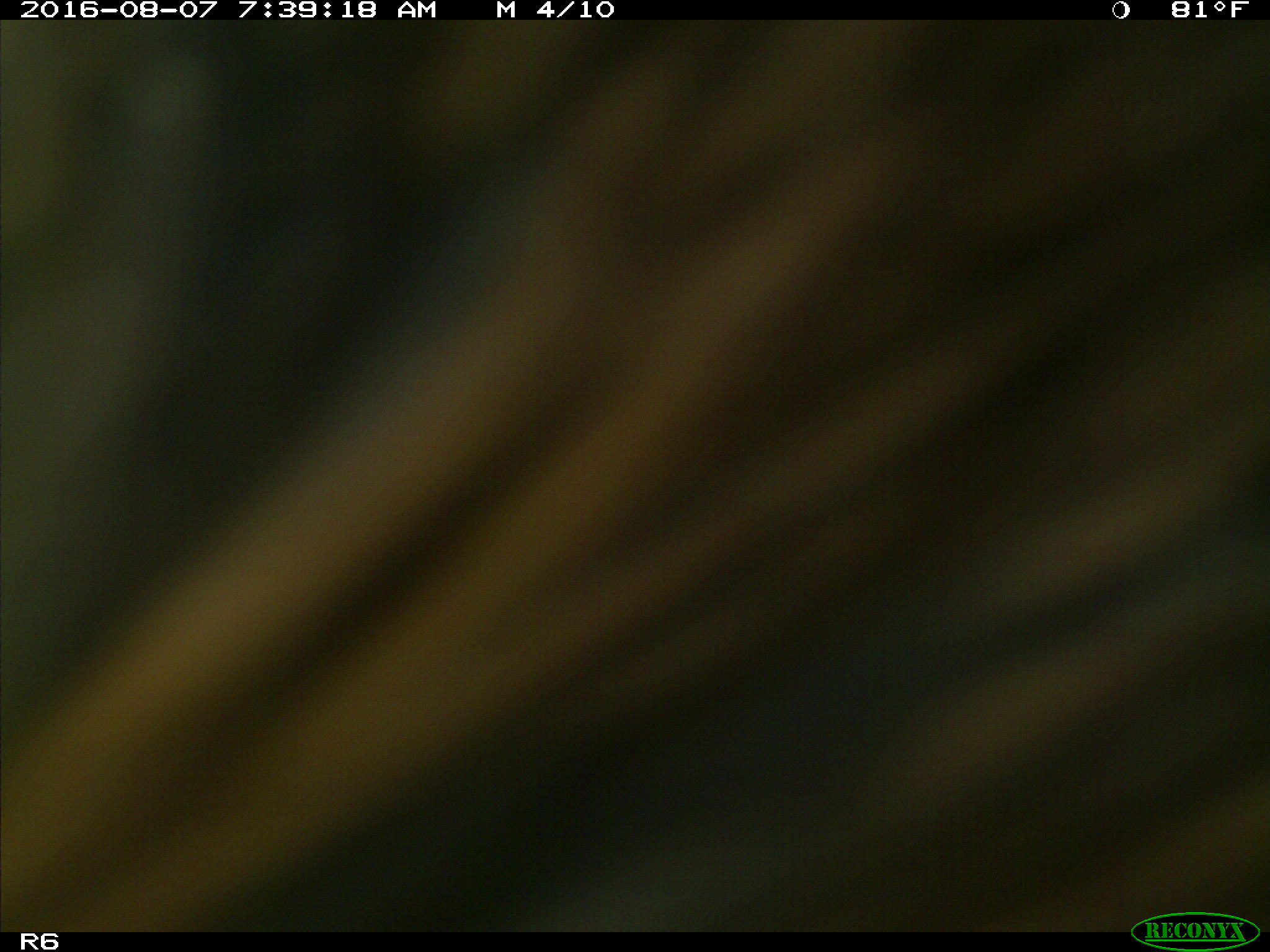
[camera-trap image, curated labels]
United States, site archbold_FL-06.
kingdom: Animalia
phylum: Chordata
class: Mammalia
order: Artiodactyla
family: Bovidae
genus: Bos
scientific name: Bos taurus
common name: domestic cow